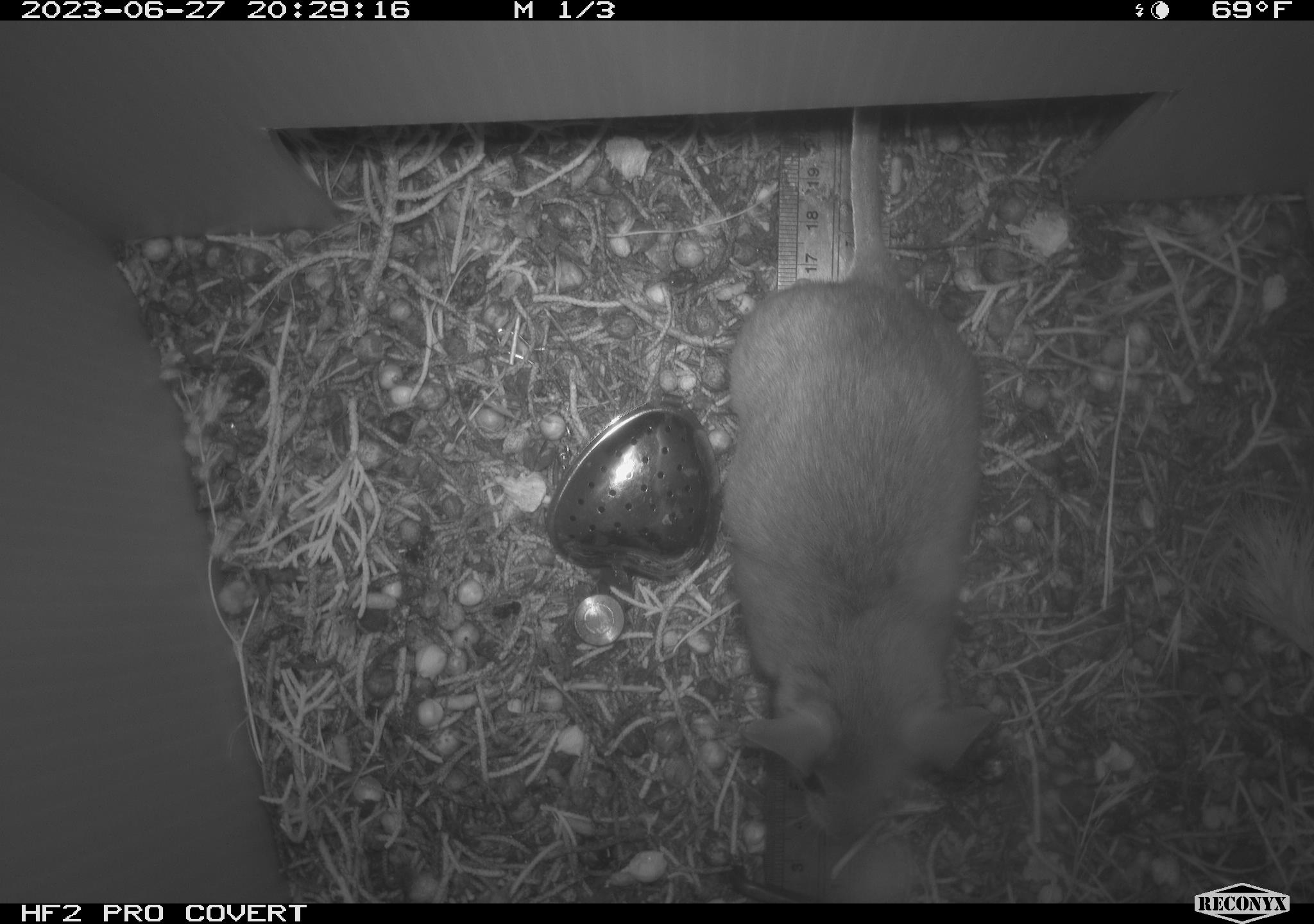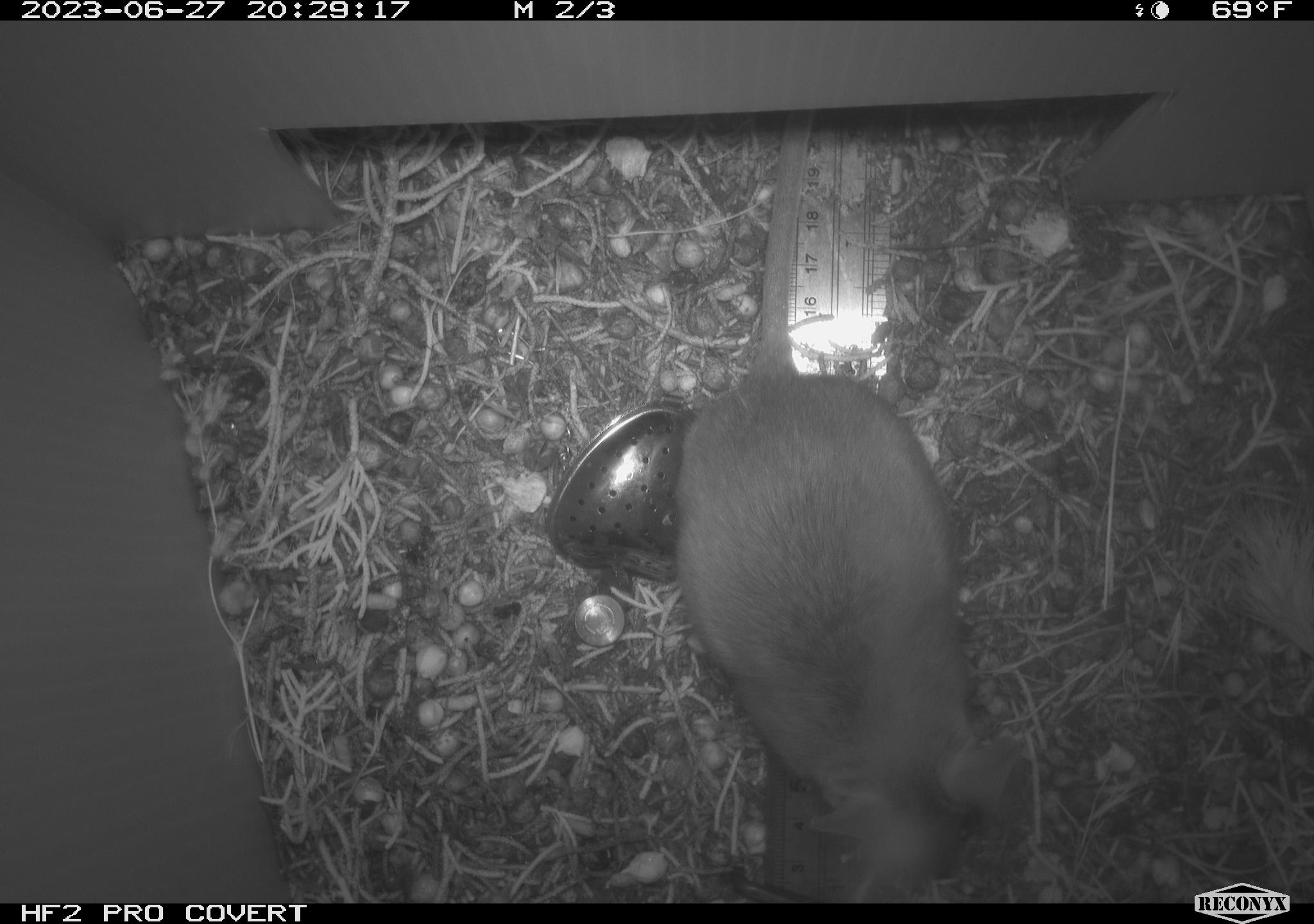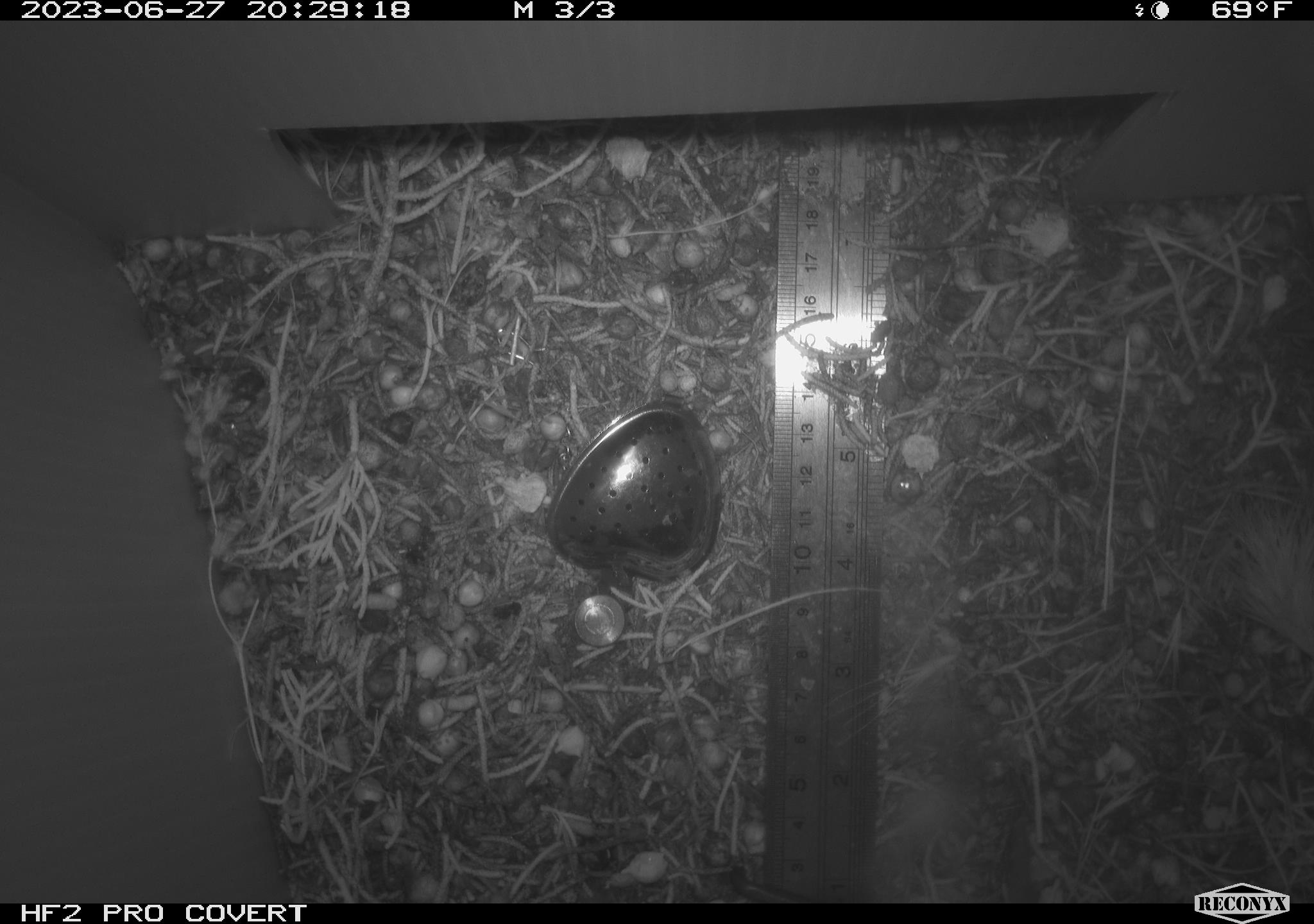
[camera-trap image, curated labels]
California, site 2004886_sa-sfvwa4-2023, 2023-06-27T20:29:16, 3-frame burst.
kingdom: Animalia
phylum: Chordata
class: Mammalia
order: Rodentia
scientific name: Rodentia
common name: rodent